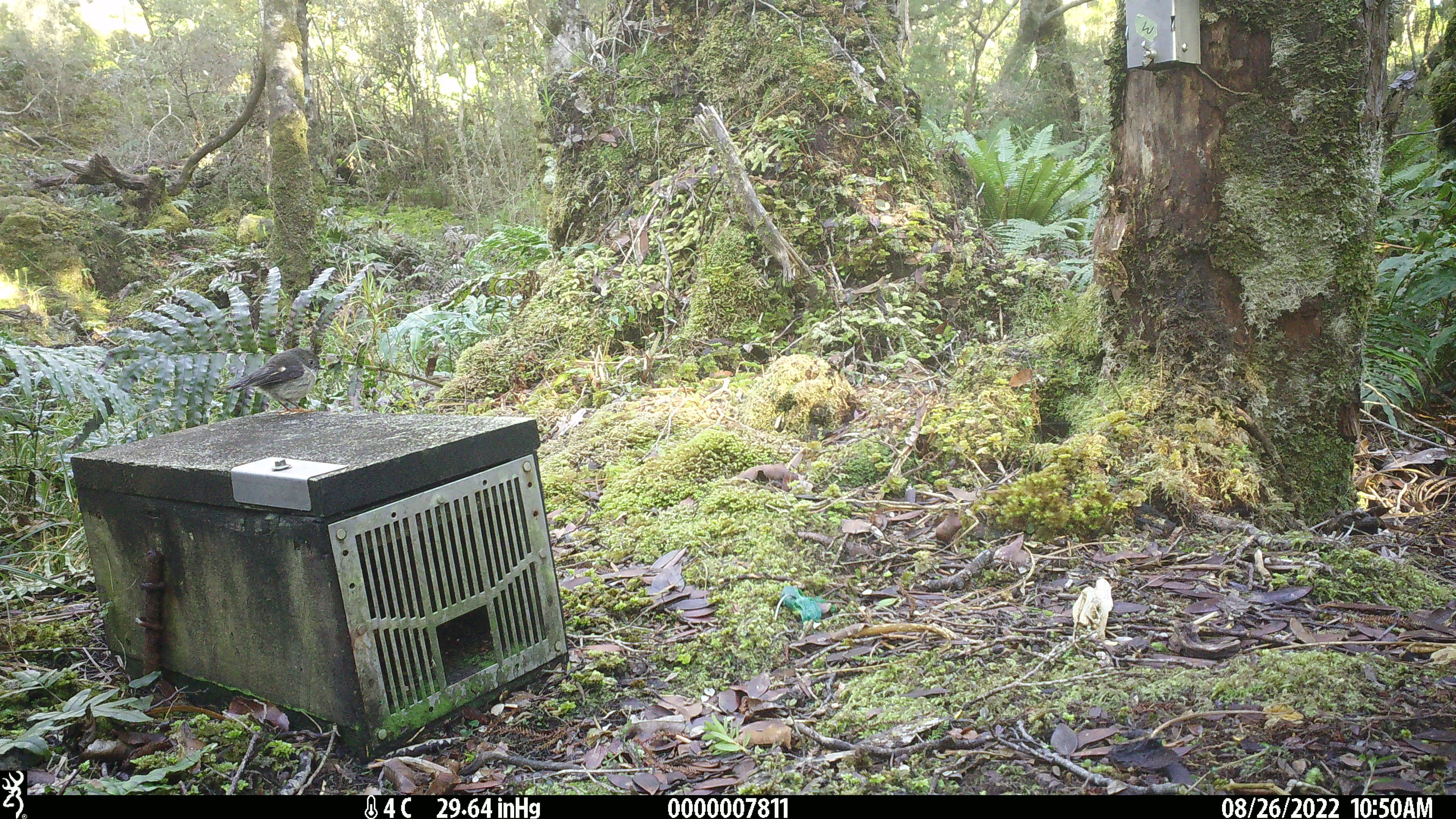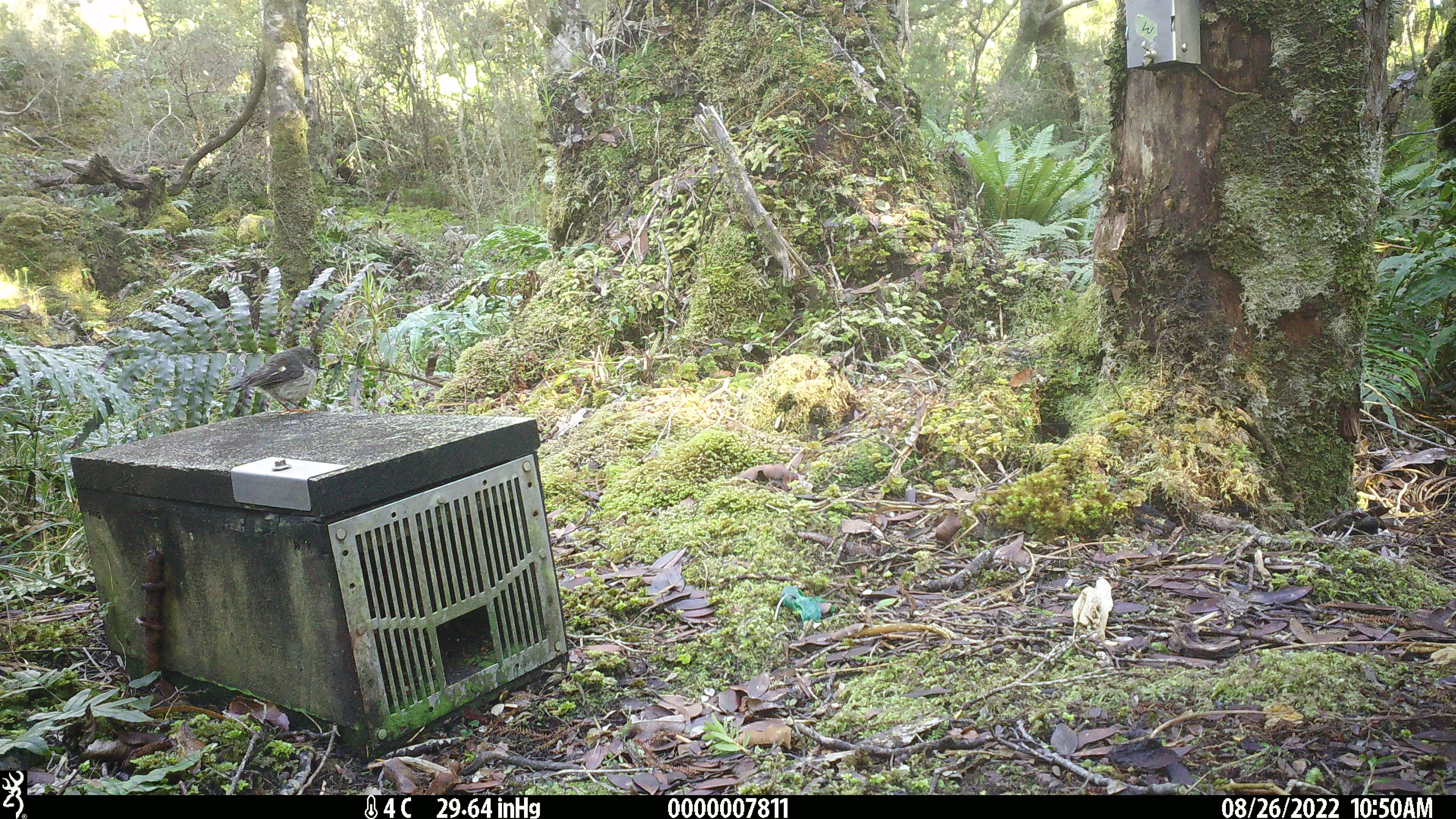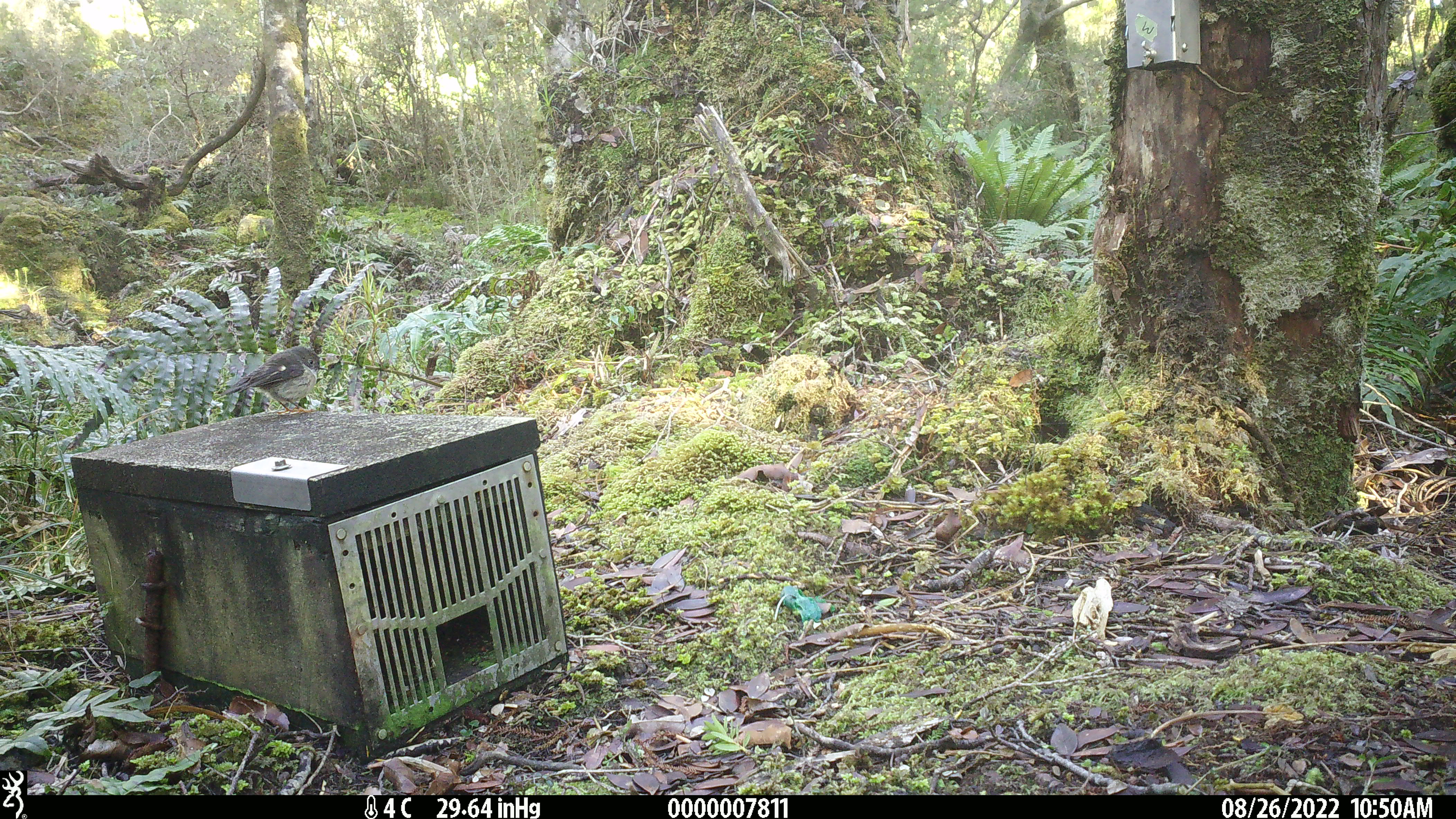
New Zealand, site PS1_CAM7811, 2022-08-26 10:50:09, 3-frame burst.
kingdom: Animalia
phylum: Chordata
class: Aves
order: Passeriformes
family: Petroicidae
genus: Petroica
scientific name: Petroica macrocephala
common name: tomtit